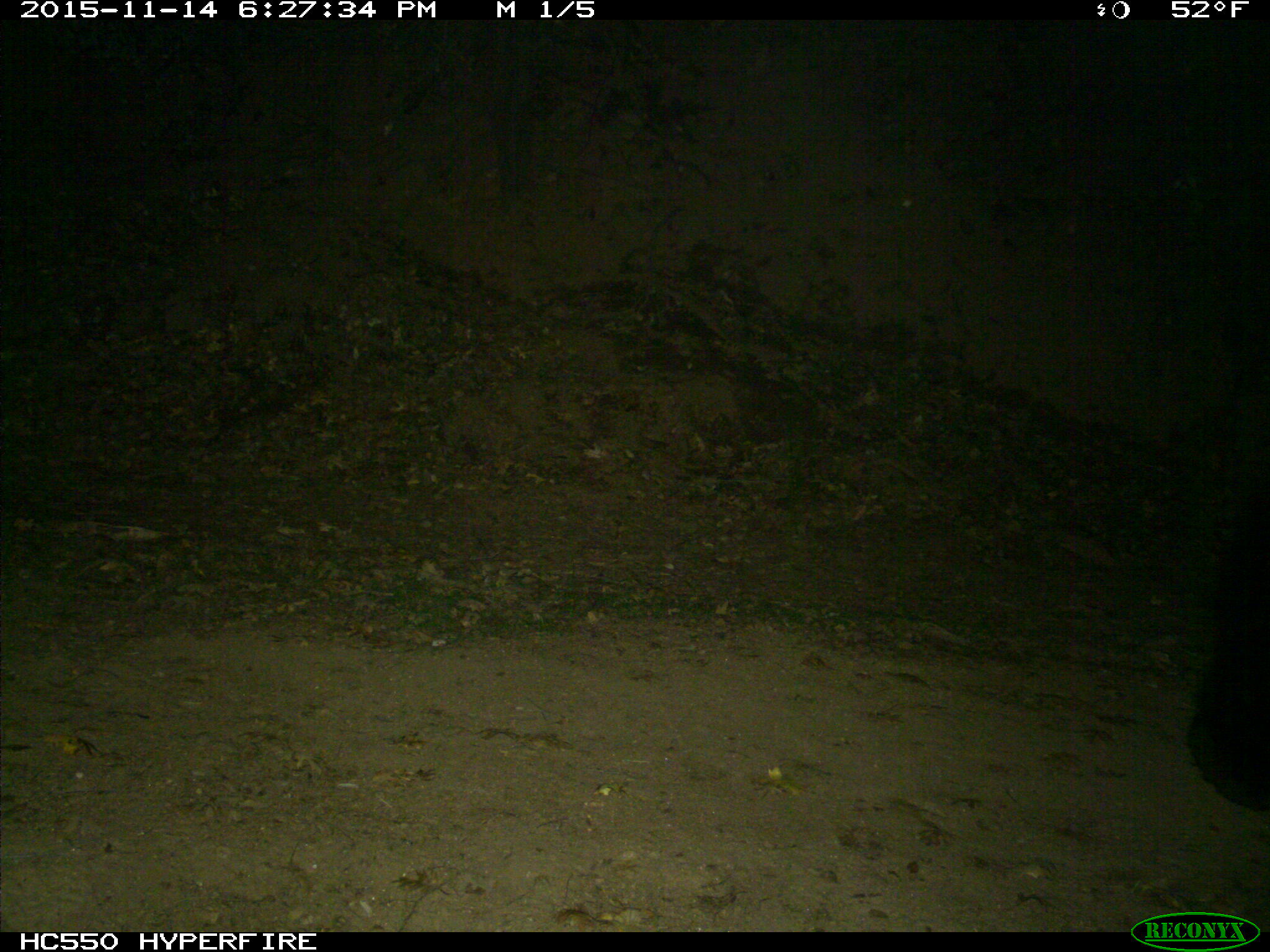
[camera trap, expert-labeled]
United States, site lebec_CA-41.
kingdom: Animalia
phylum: Chordata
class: Mammalia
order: Carnivora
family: Ursidae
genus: Ursus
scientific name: Ursus americanus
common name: american black bear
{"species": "Ursus americanus (american black bear)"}